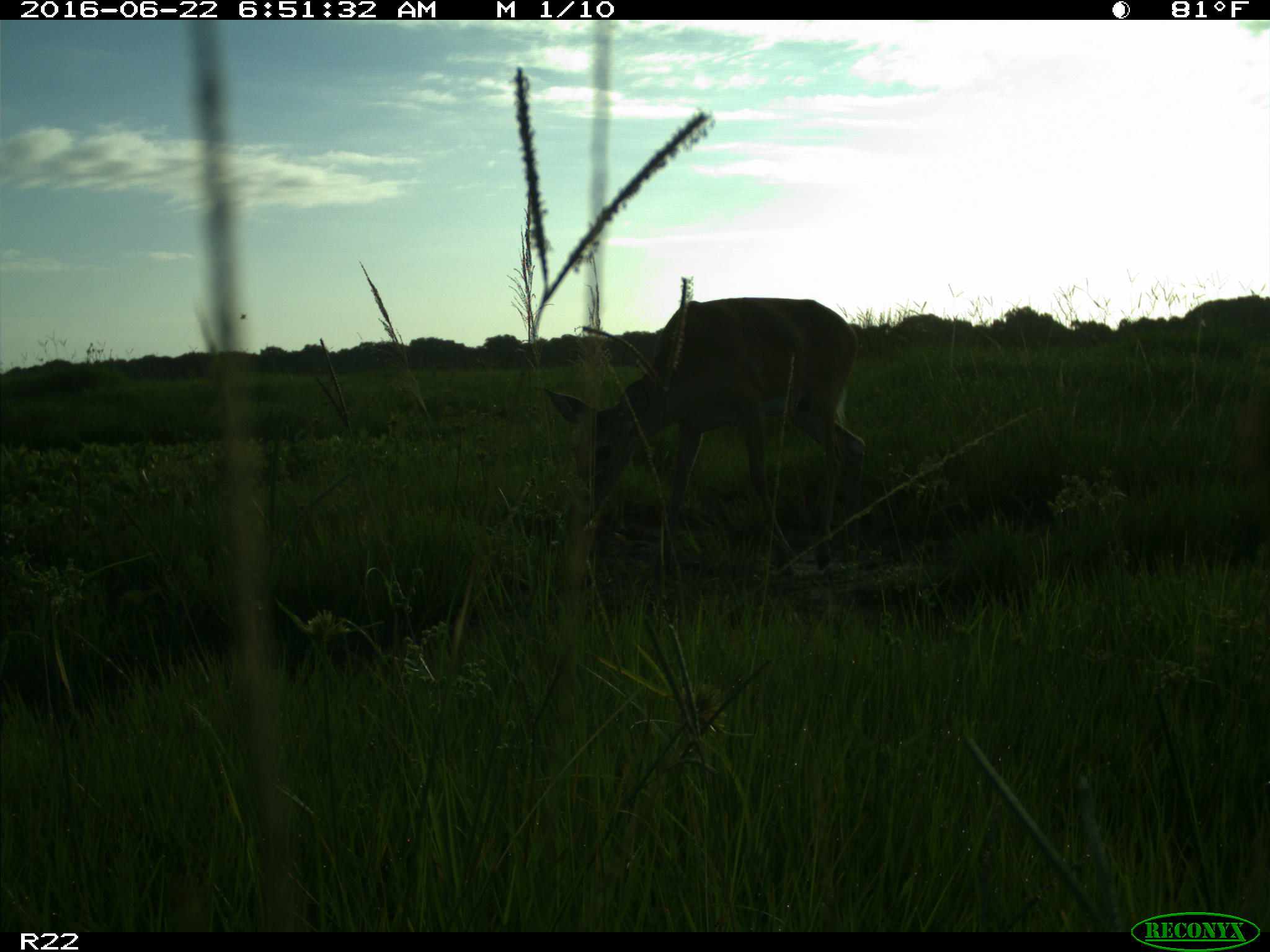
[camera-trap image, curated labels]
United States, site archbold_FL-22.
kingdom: Animalia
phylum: Chordata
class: Mammalia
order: Artiodactyla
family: Cervidae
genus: Odocoileus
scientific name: Odocoileus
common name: deer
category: unidentified deer